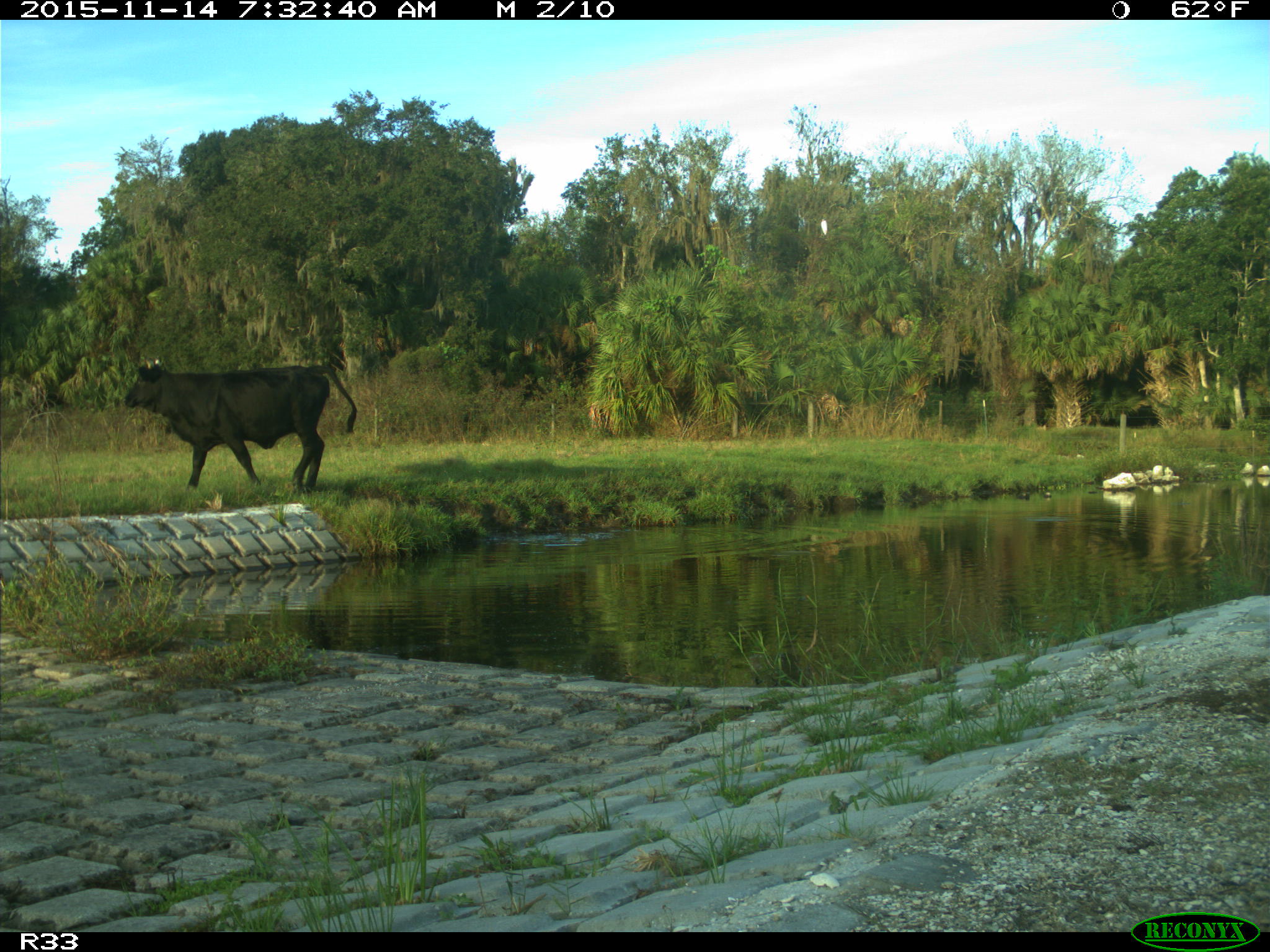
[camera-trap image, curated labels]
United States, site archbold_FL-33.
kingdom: Animalia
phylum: Chordata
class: Mammalia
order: Artiodactyla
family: Bovidae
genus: Bos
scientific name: Bos taurus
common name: domestic cow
Bos taurus (domestic cow).